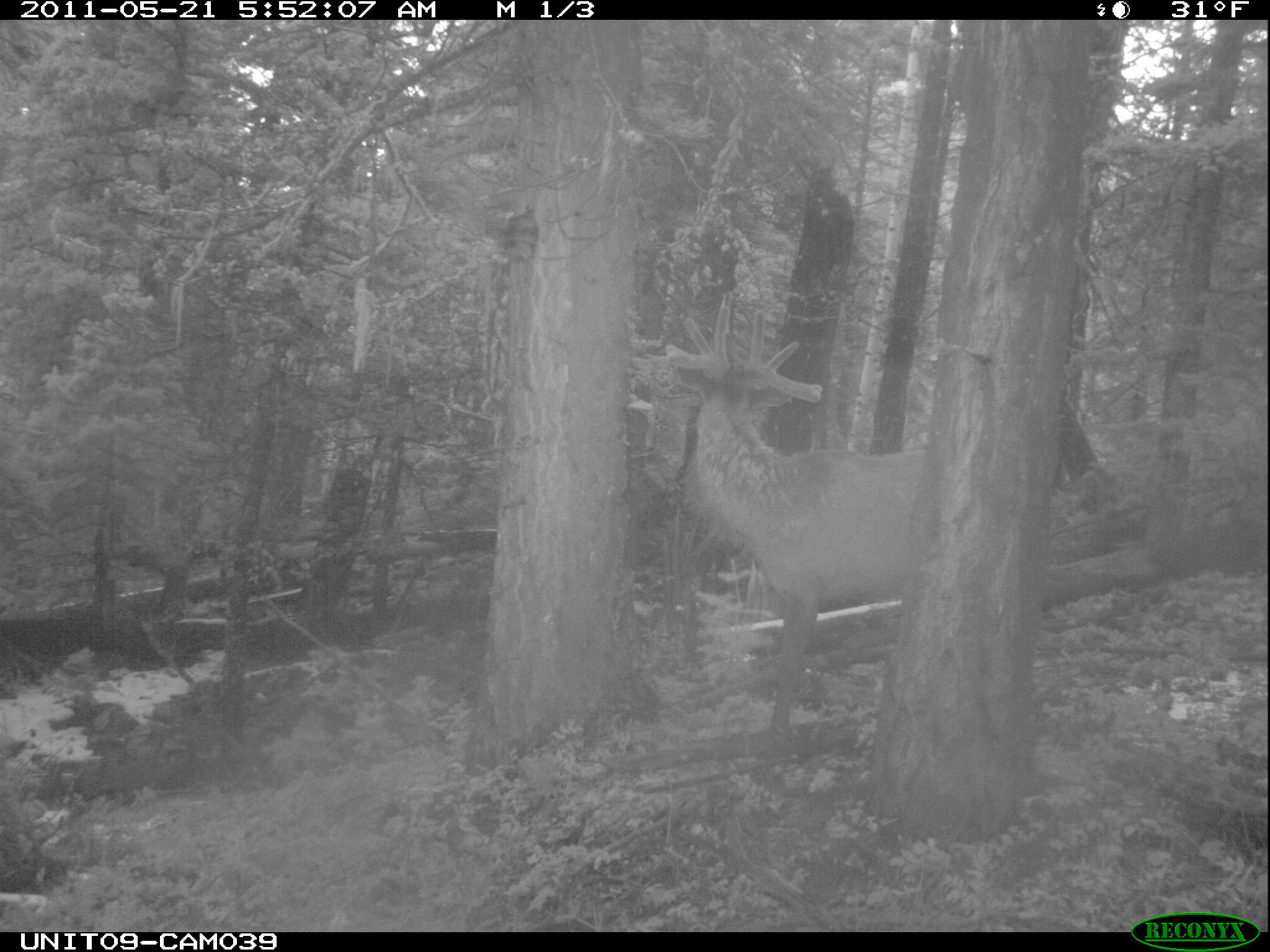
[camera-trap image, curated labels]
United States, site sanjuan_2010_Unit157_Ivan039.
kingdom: Animalia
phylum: Chordata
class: Mammalia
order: Artiodactyla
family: Cervidae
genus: Cervus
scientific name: Cervus elaphus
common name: red deer